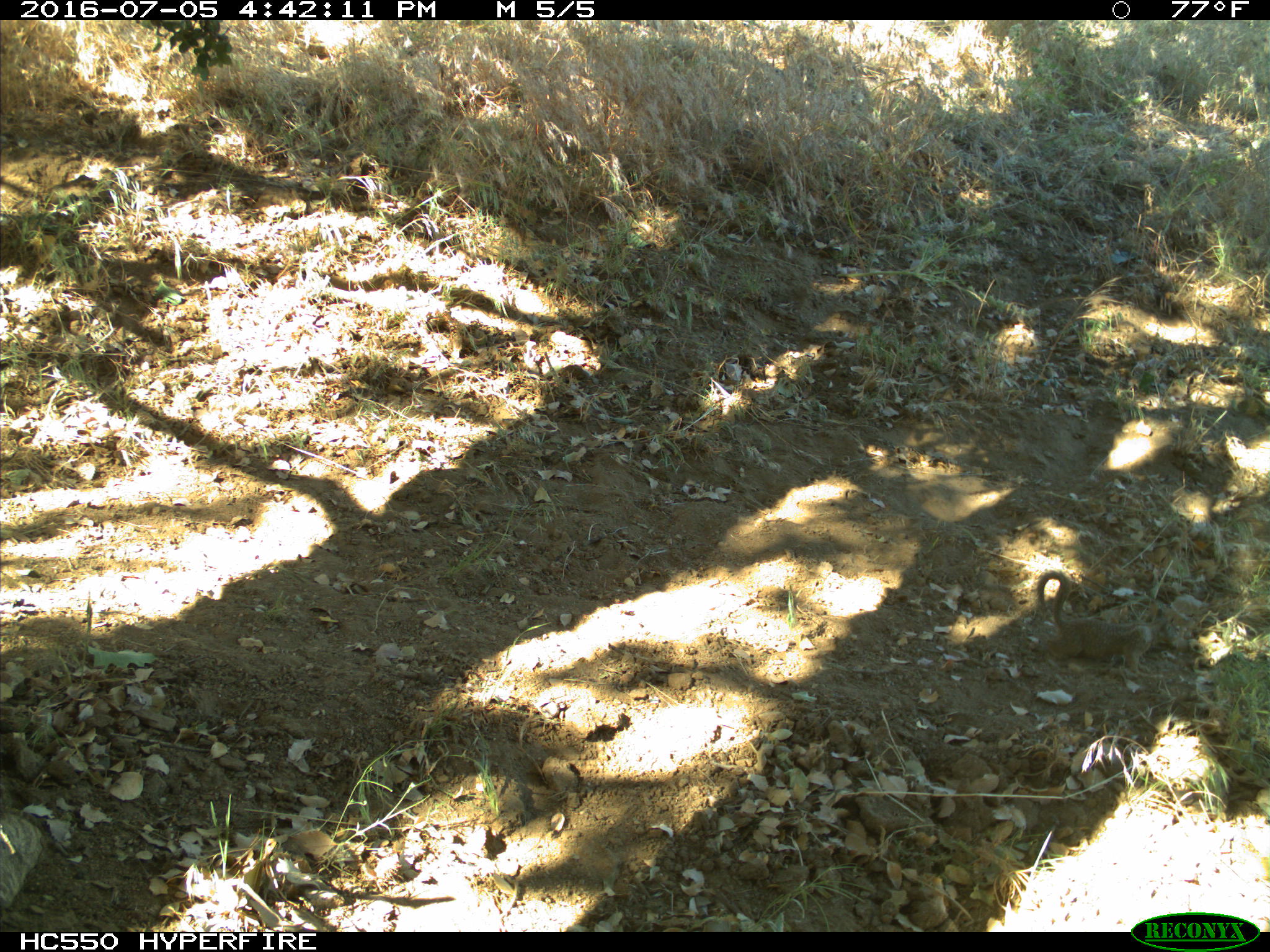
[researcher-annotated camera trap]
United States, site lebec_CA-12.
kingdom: Animalia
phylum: Chordata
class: Mammalia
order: Rodentia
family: Sciuridae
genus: Otospermophilus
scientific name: Otospermophilus beecheyi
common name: california ground squirrel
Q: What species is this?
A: Otospermophilus beecheyi (california ground squirrel).